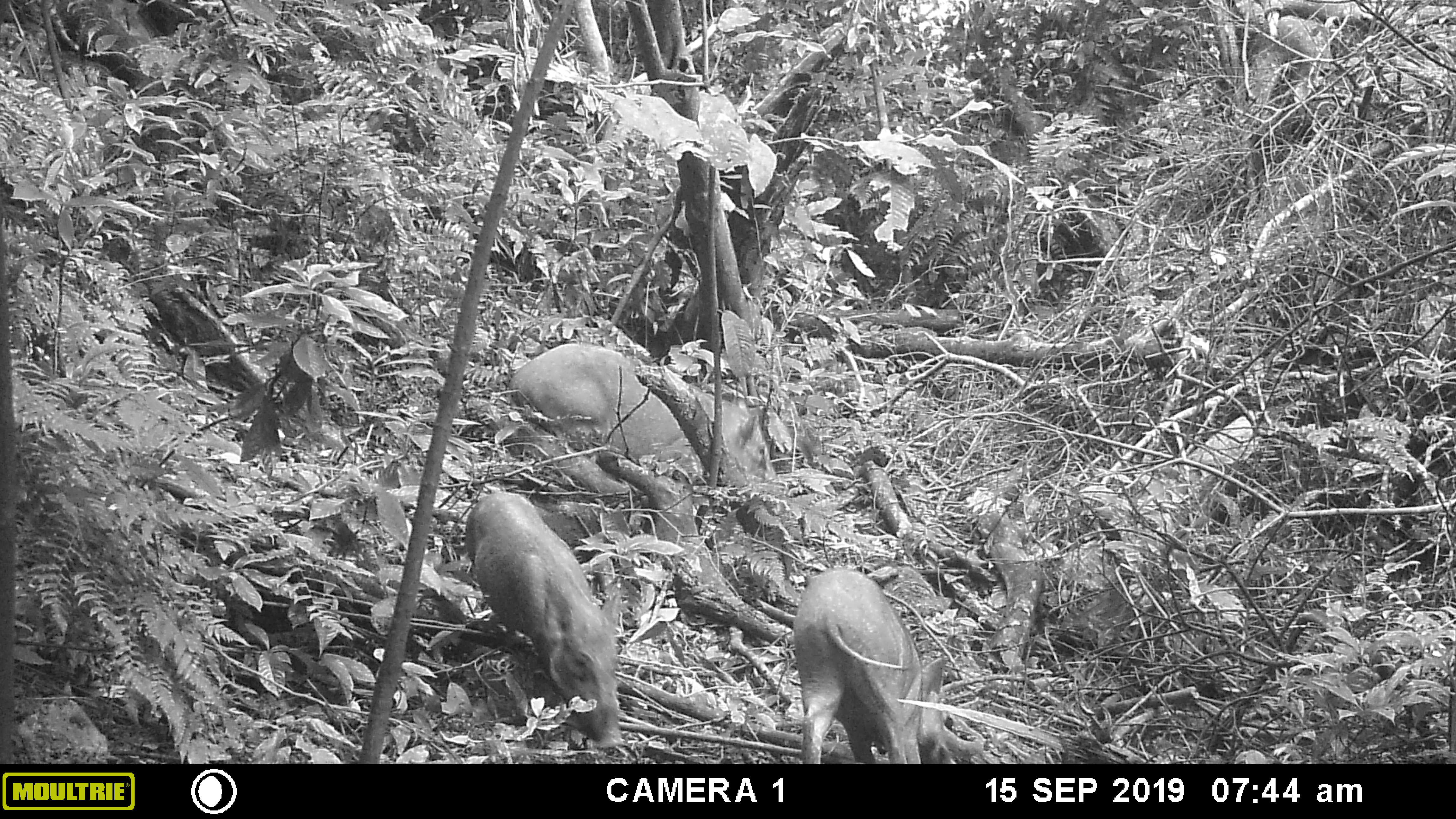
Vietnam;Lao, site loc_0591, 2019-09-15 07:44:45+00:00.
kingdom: Animalia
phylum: Chordata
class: Mammalia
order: Artiodactyla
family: Suidae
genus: Sus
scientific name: Sus scrofa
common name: eurasian wild pig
Eurasian wild pig (Sus scrofa). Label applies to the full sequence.